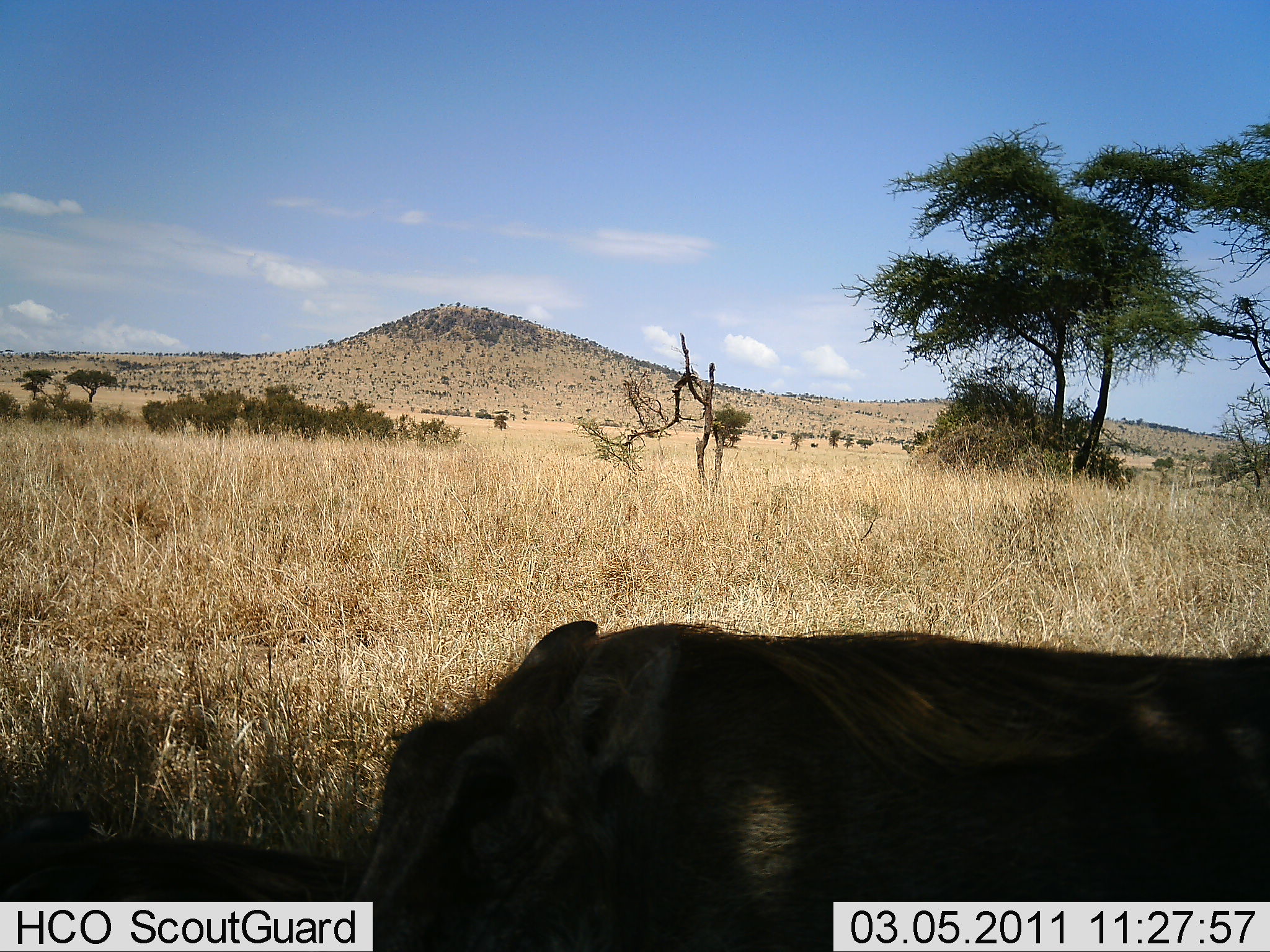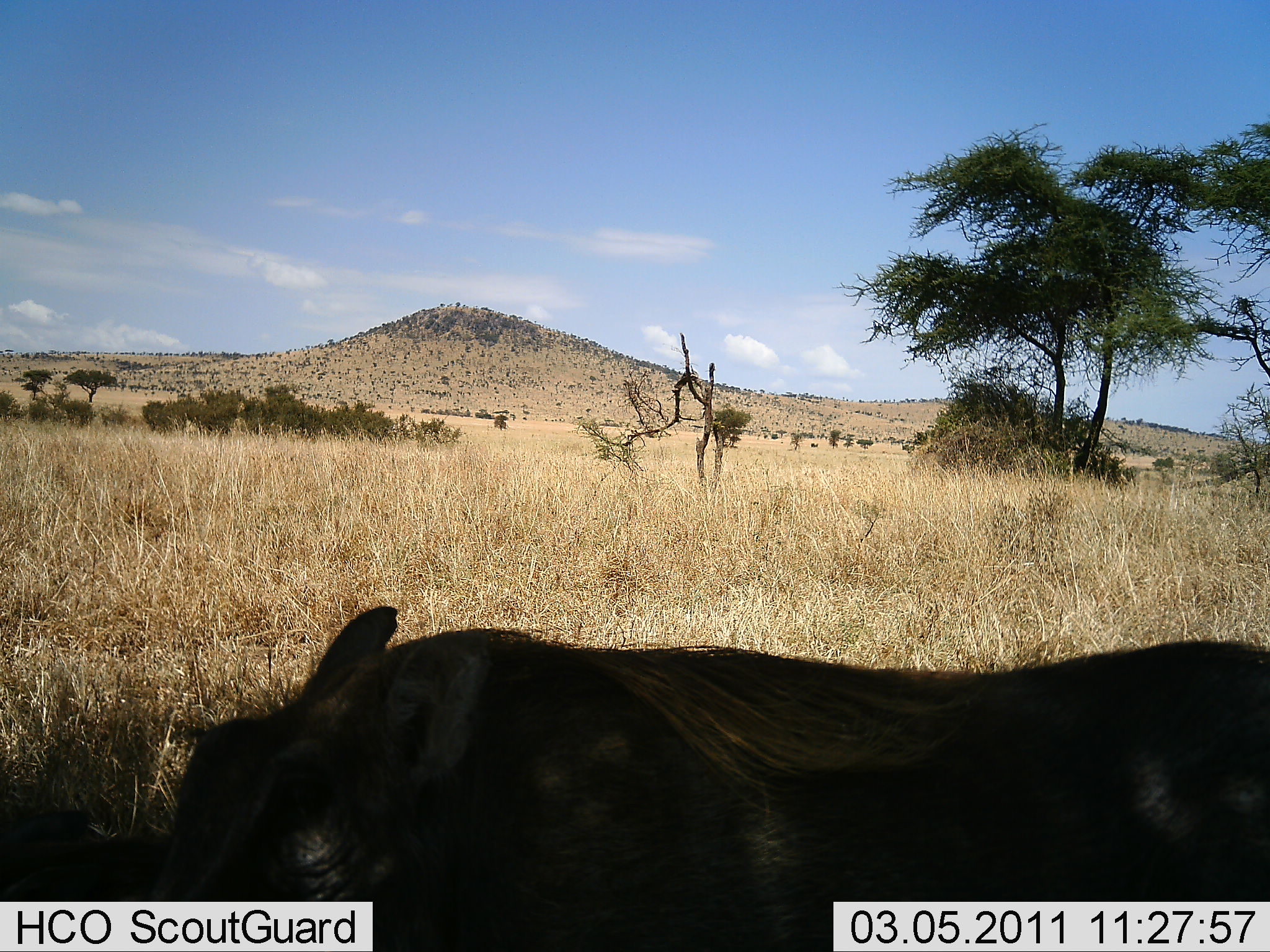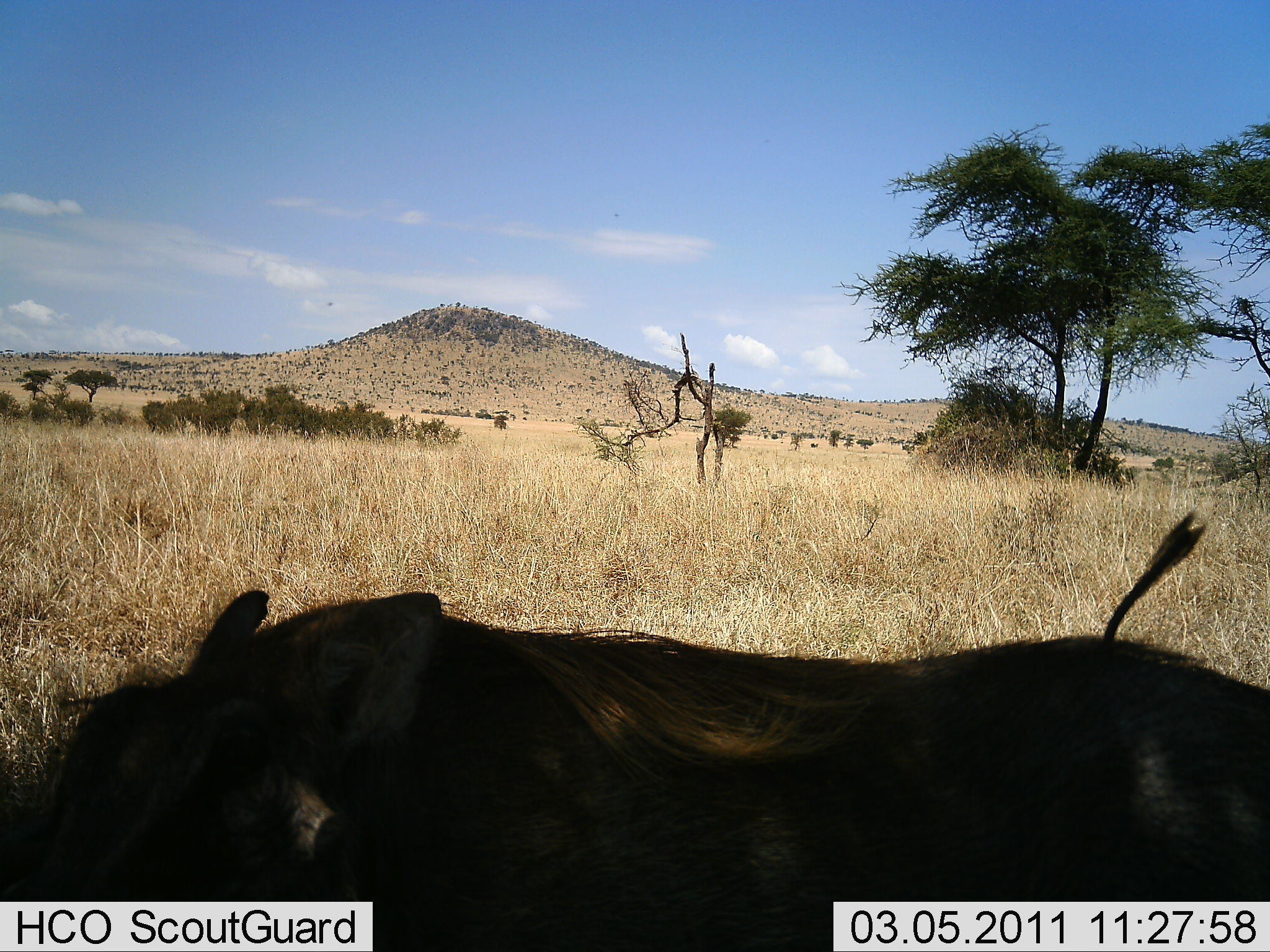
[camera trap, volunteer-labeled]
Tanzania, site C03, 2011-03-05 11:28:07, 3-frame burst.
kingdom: Animalia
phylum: Chordata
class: Mammalia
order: Artiodactyla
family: Suidae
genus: Phacochoerus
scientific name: Phacochoerus africanus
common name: warthog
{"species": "warthog (Phacochoerus africanus)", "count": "1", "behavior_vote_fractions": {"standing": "18%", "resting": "18%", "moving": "91%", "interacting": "9%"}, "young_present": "0%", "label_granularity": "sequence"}